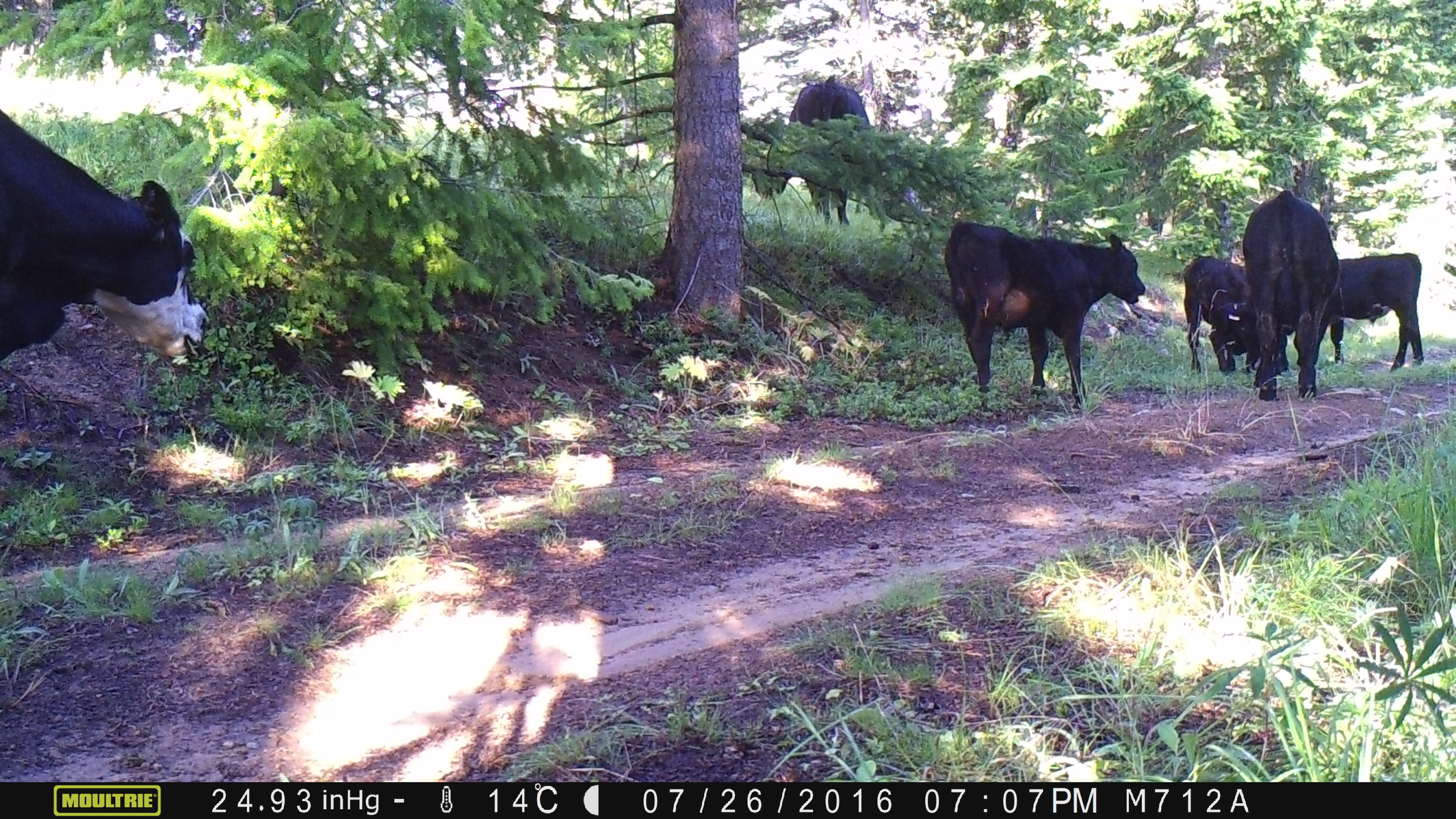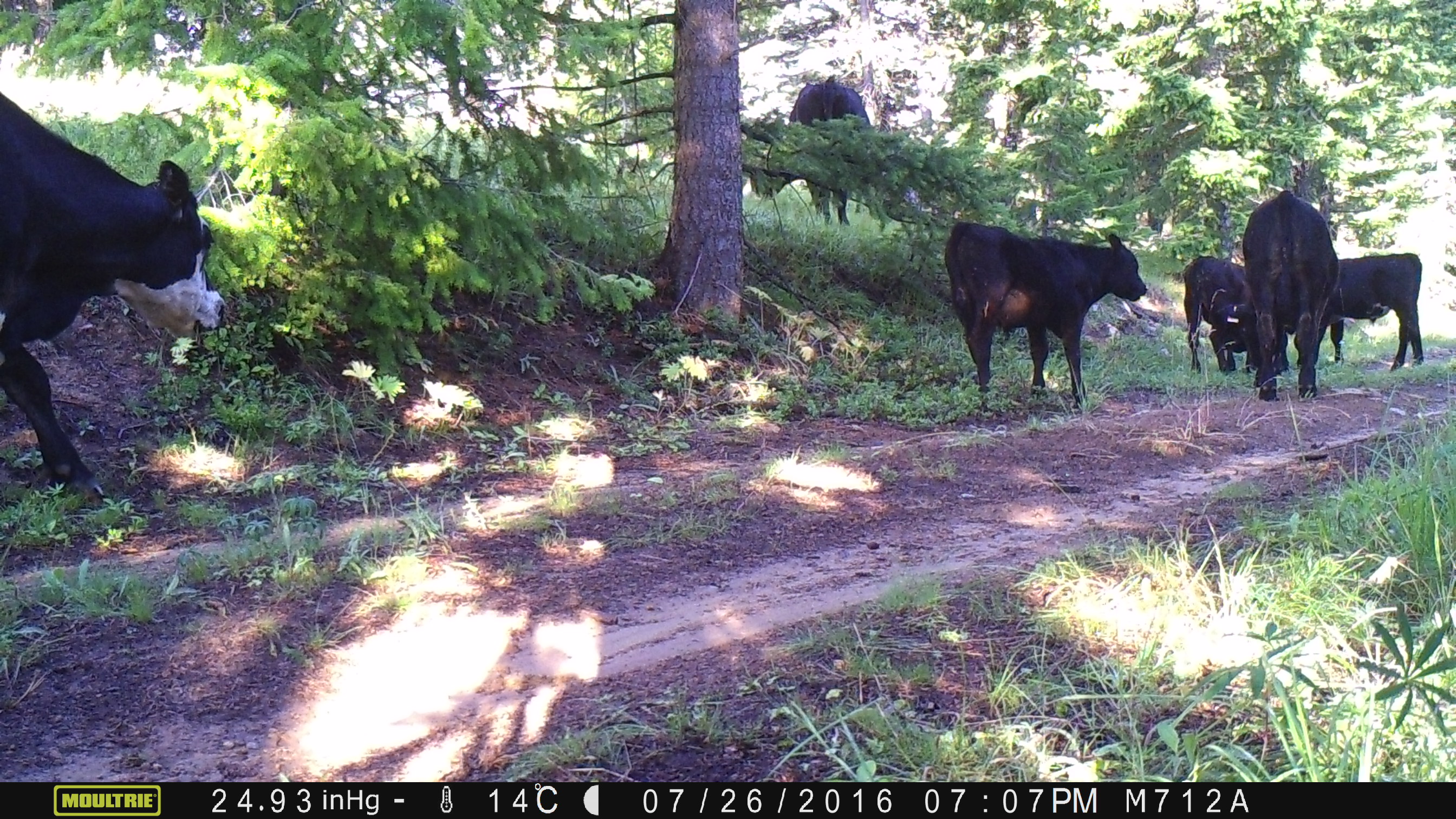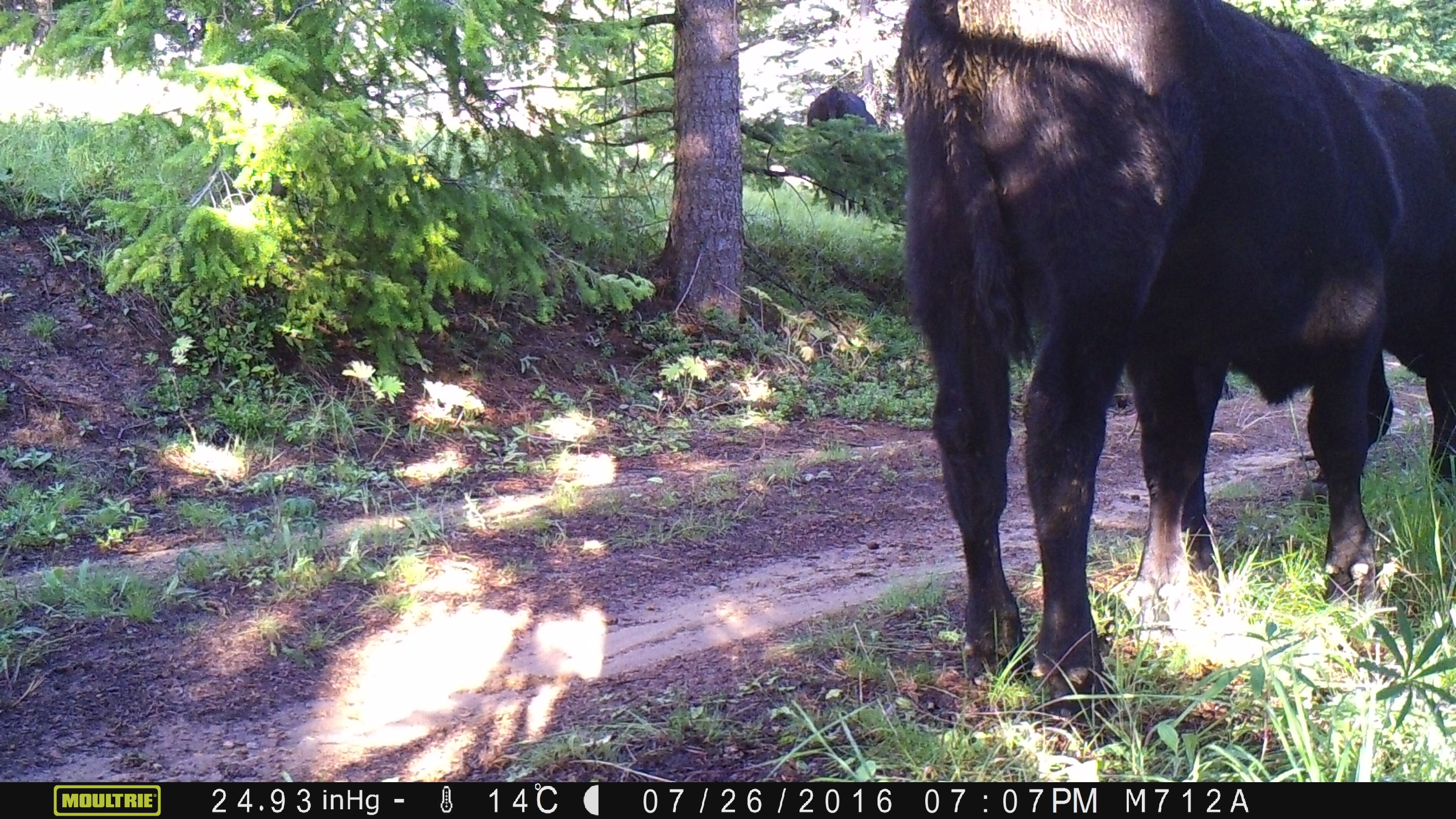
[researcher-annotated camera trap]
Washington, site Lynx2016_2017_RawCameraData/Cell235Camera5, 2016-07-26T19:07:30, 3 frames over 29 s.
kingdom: Animalia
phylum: Chordata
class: Mammalia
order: Artiodactyla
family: Bovidae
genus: Bos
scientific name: Bos taurus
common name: domestic cattle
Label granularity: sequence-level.